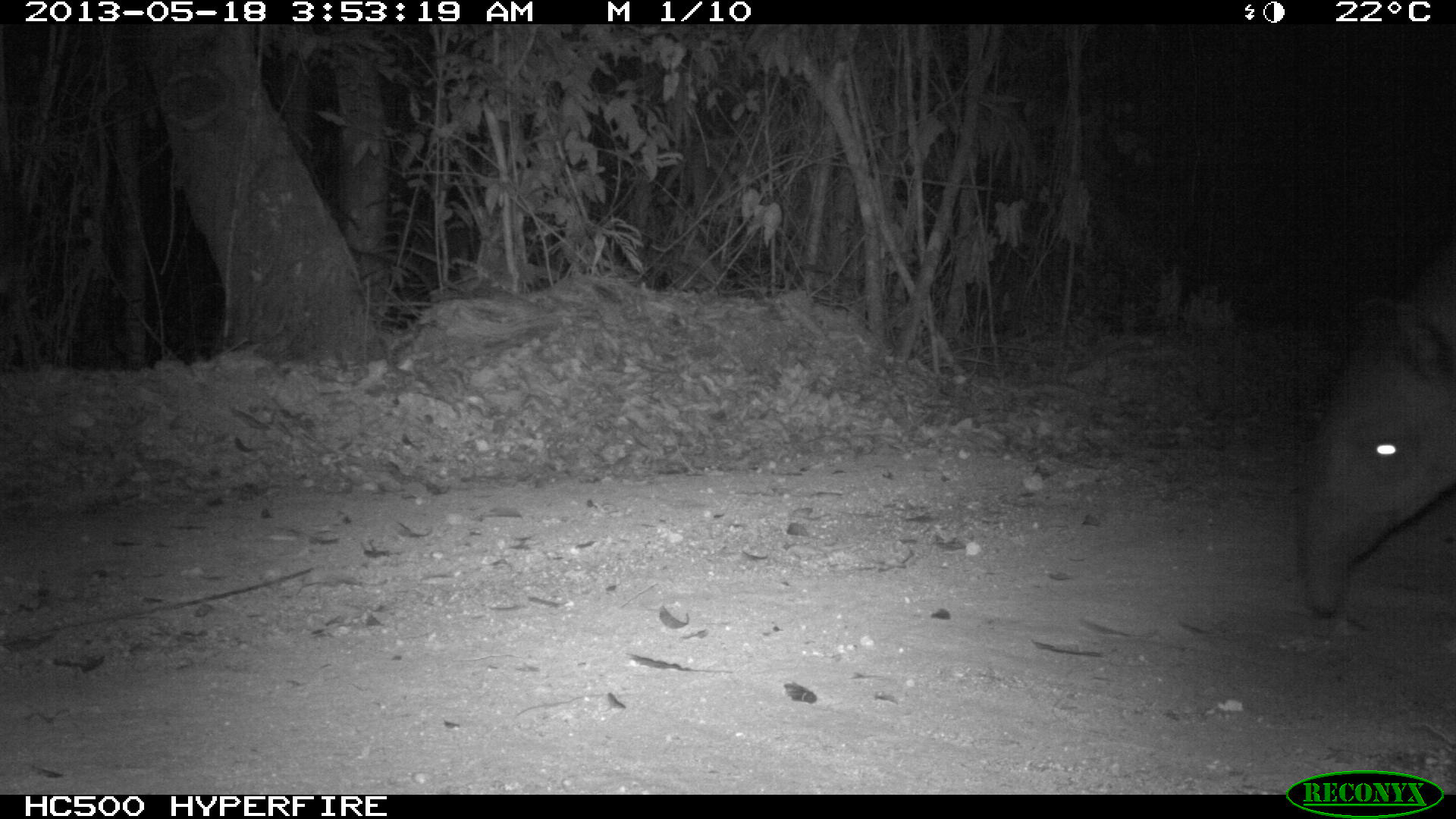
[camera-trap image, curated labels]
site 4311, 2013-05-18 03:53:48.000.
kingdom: Animalia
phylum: Chordata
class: Mammalia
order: Perissodactyla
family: Tapiridae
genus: Tapirus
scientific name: Tapirus bairdii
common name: baird's tapir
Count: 1.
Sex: female.